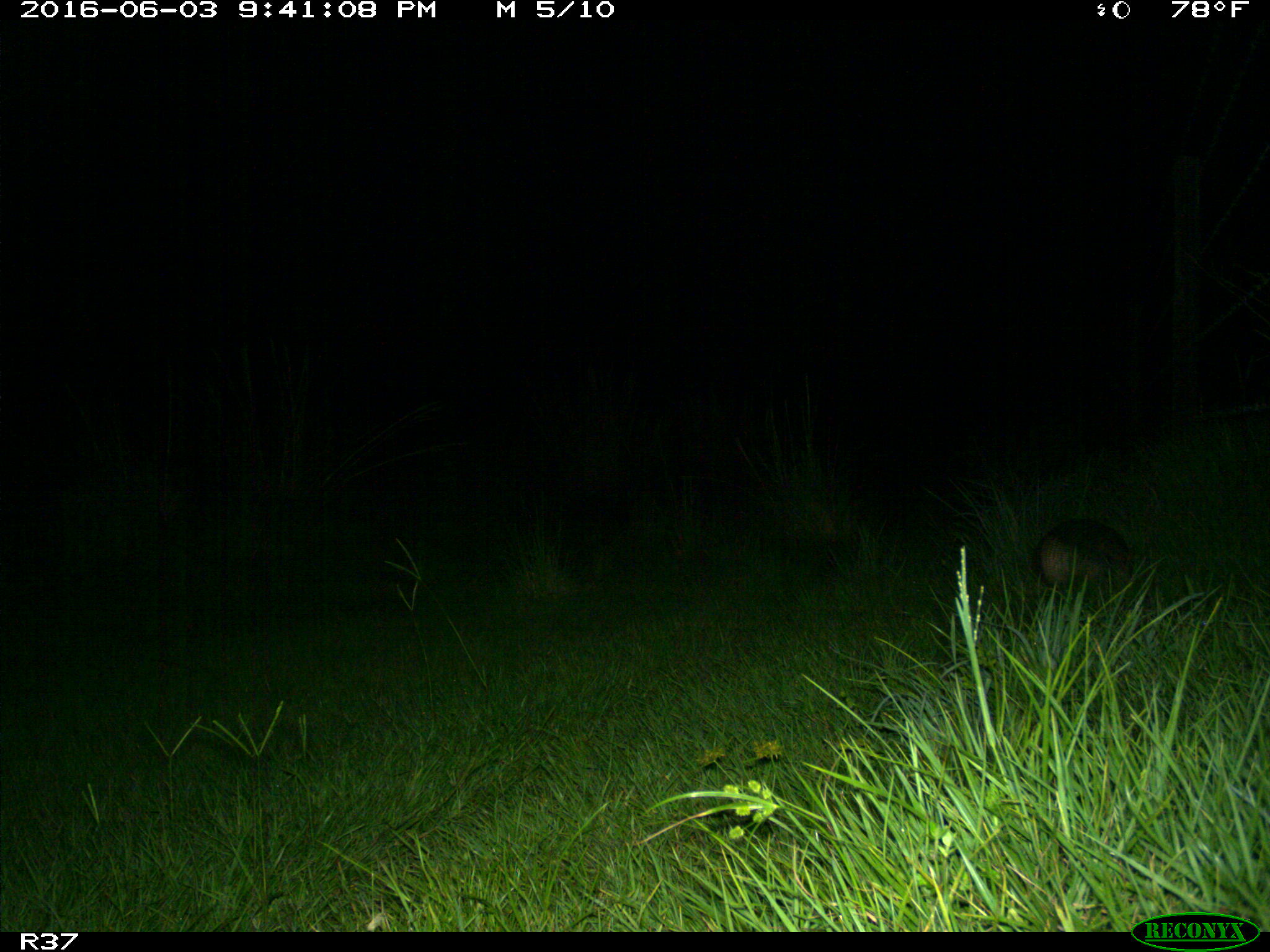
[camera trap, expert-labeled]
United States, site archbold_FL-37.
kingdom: Animalia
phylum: Chordata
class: Mammalia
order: Cingulata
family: Dasypodidae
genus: Dasypus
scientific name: Dasypus novemcinctus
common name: nine-banded armadillo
Dasypus novemcinctus (nine-banded armadillo).